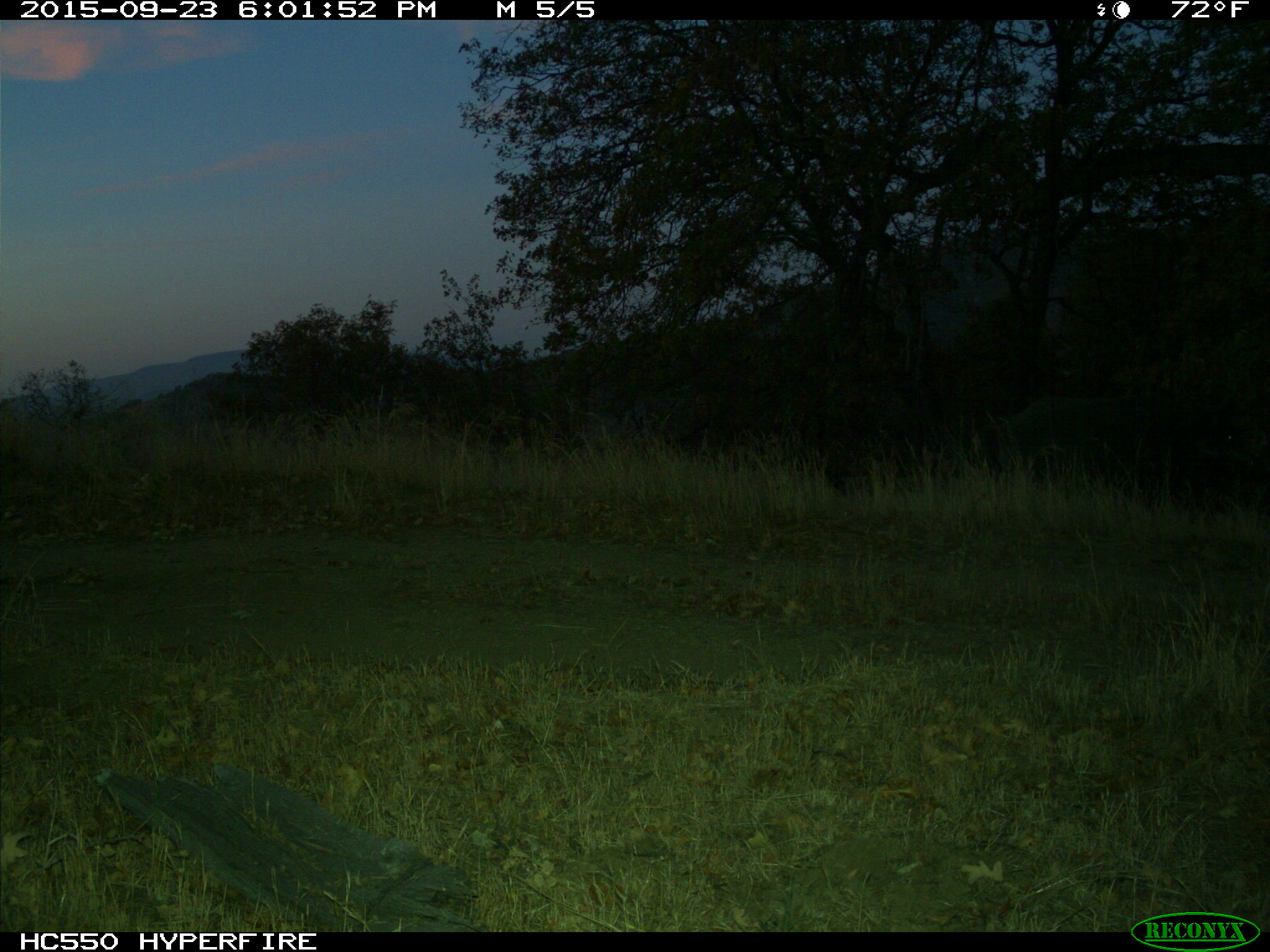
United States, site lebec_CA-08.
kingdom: Animalia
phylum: Chordata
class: Mammalia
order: Artiodactyla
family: Suidae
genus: Sus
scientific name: Sus scrofa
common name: wild boar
Sus scrofa (wild boar).